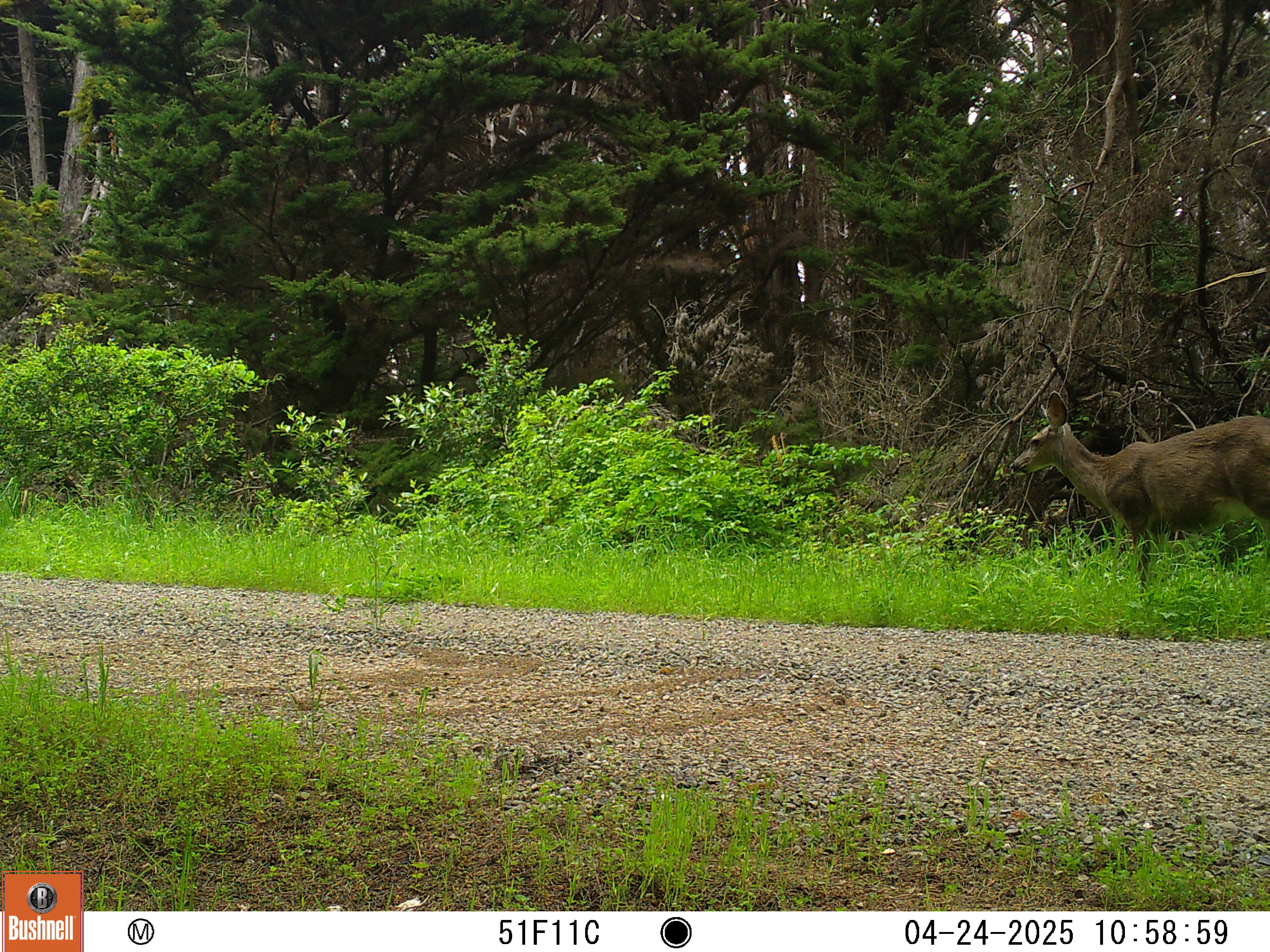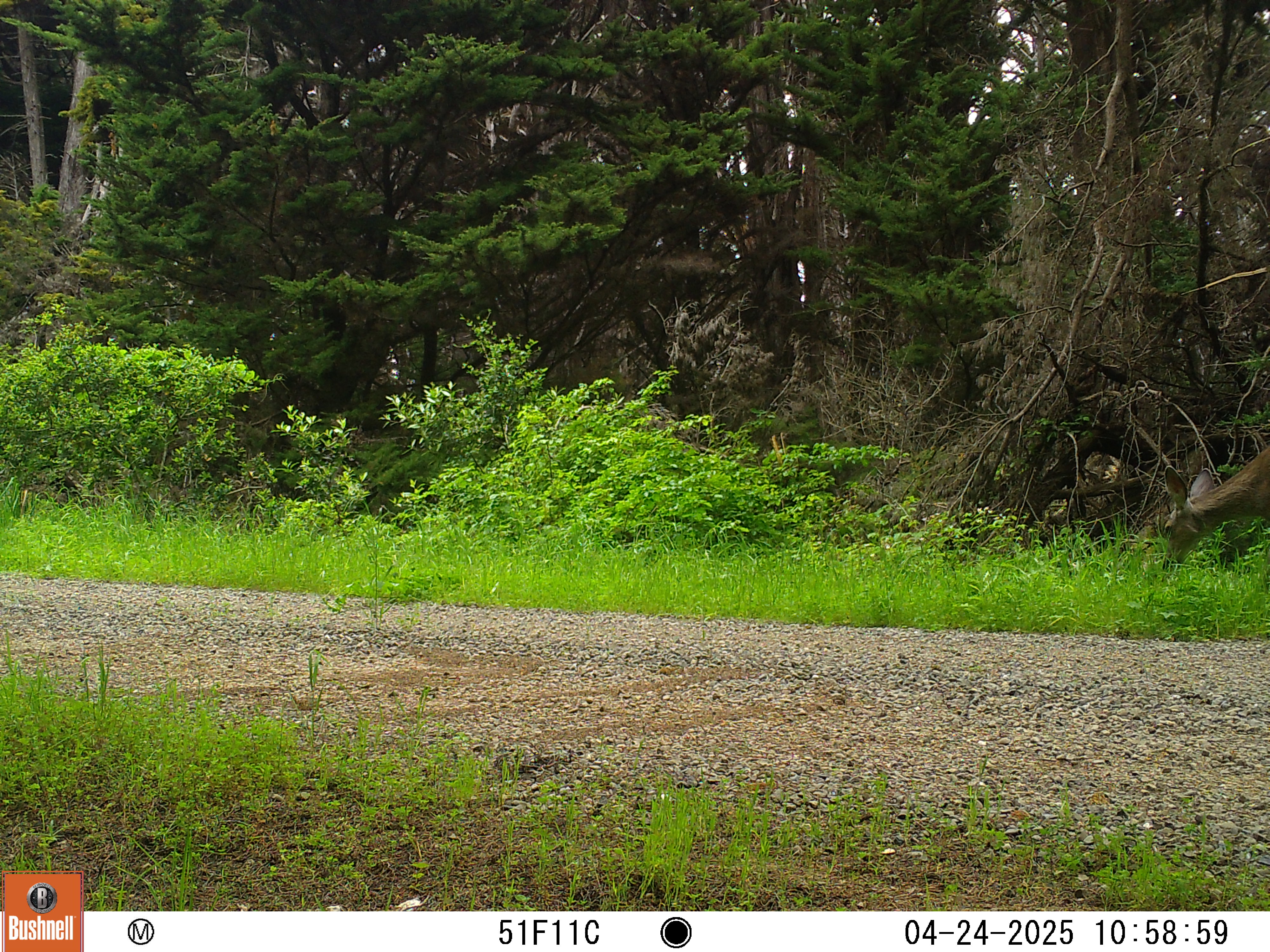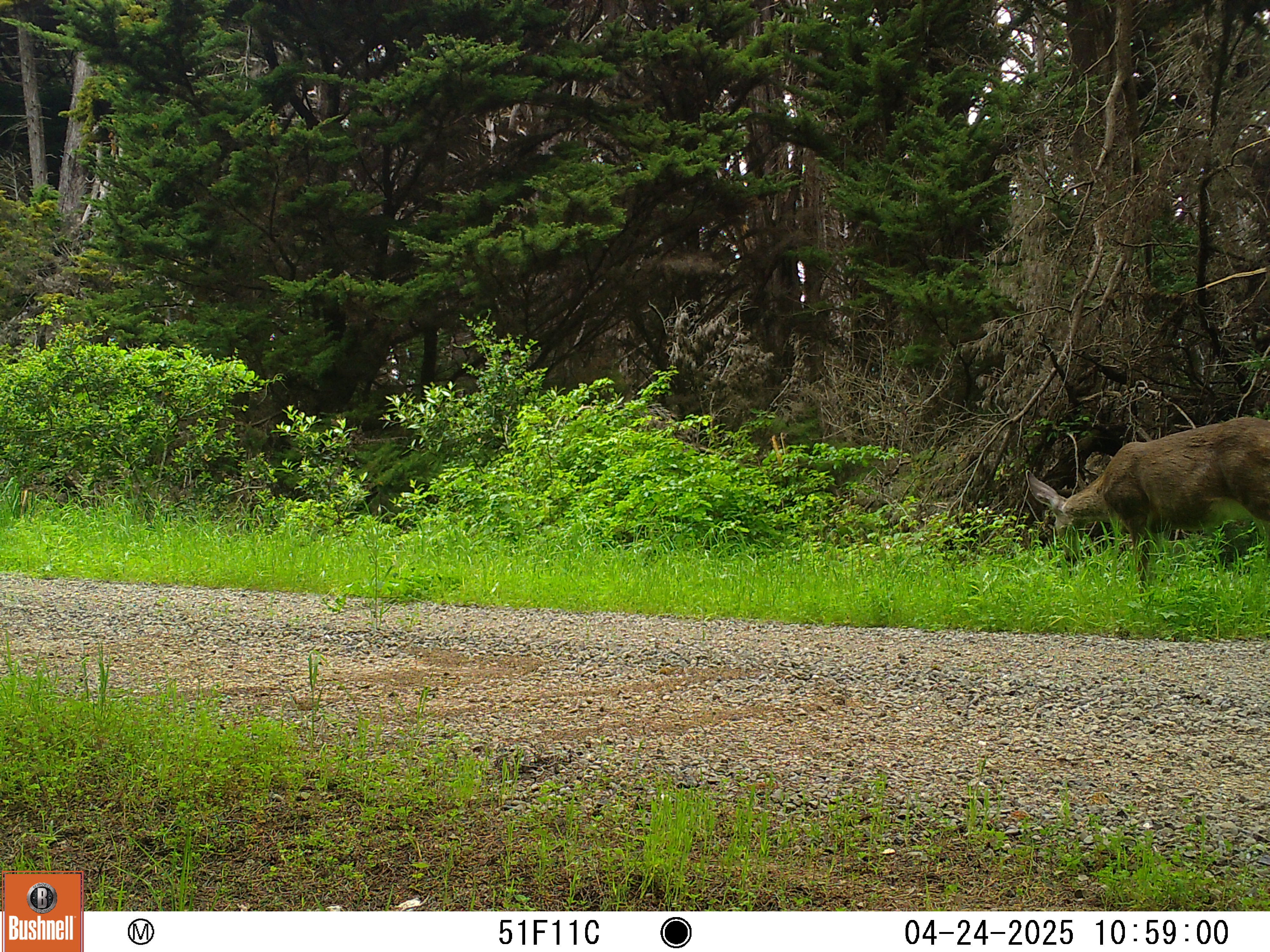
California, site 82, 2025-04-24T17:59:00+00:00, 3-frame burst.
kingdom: Animalia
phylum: Chordata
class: Mammalia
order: Artiodactyla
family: Cervidae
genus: Odocoileus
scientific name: Odocoileus hemionus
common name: mule deer